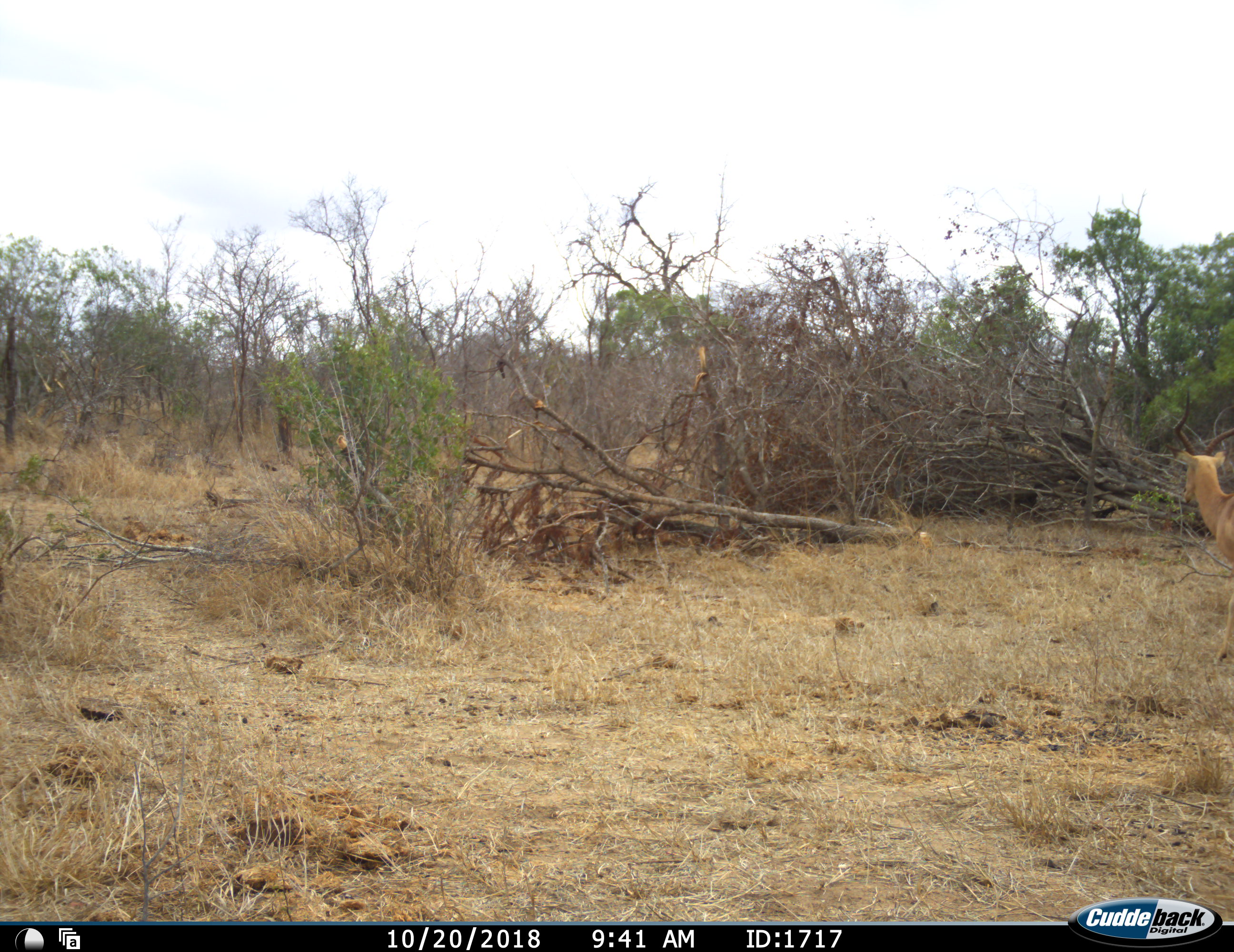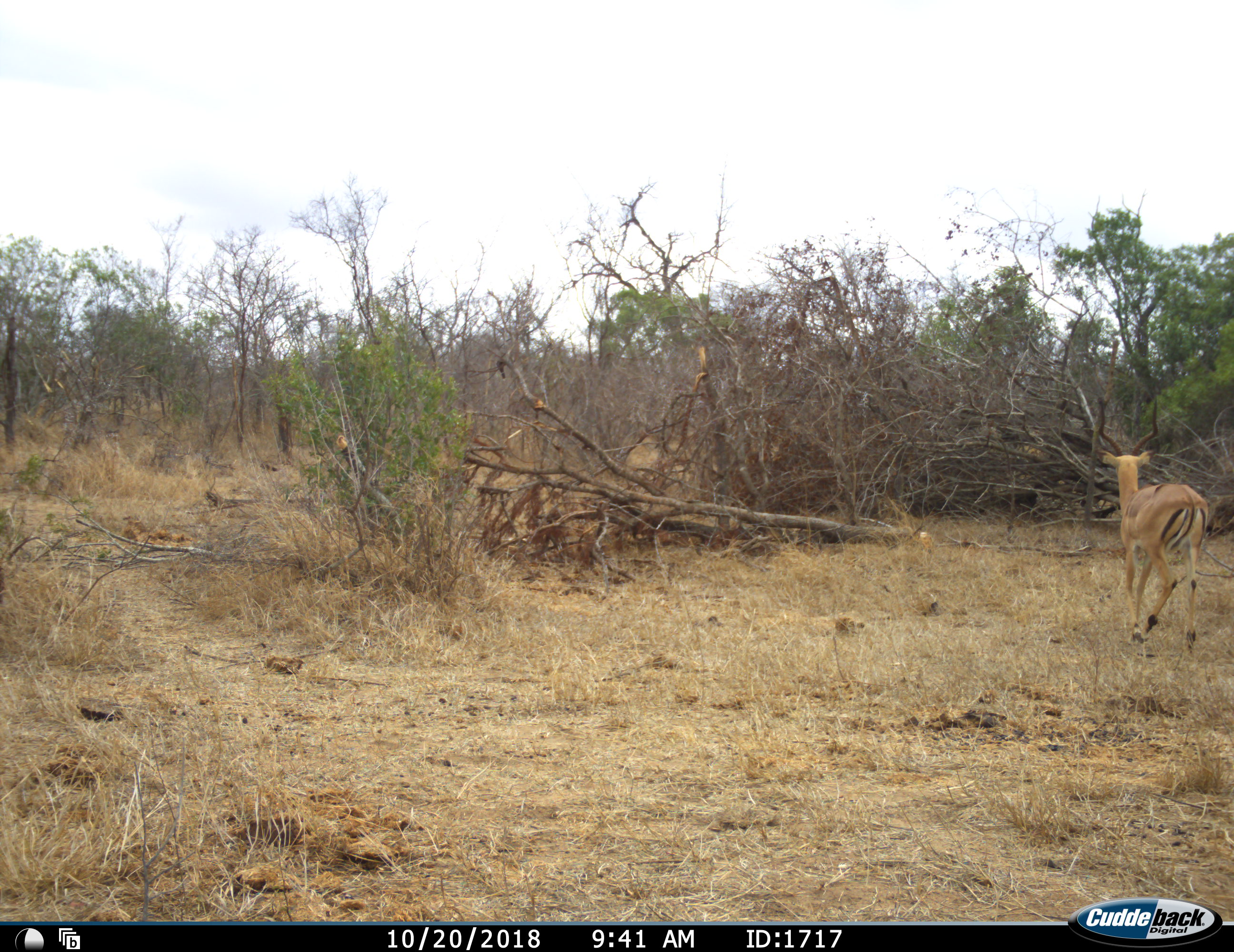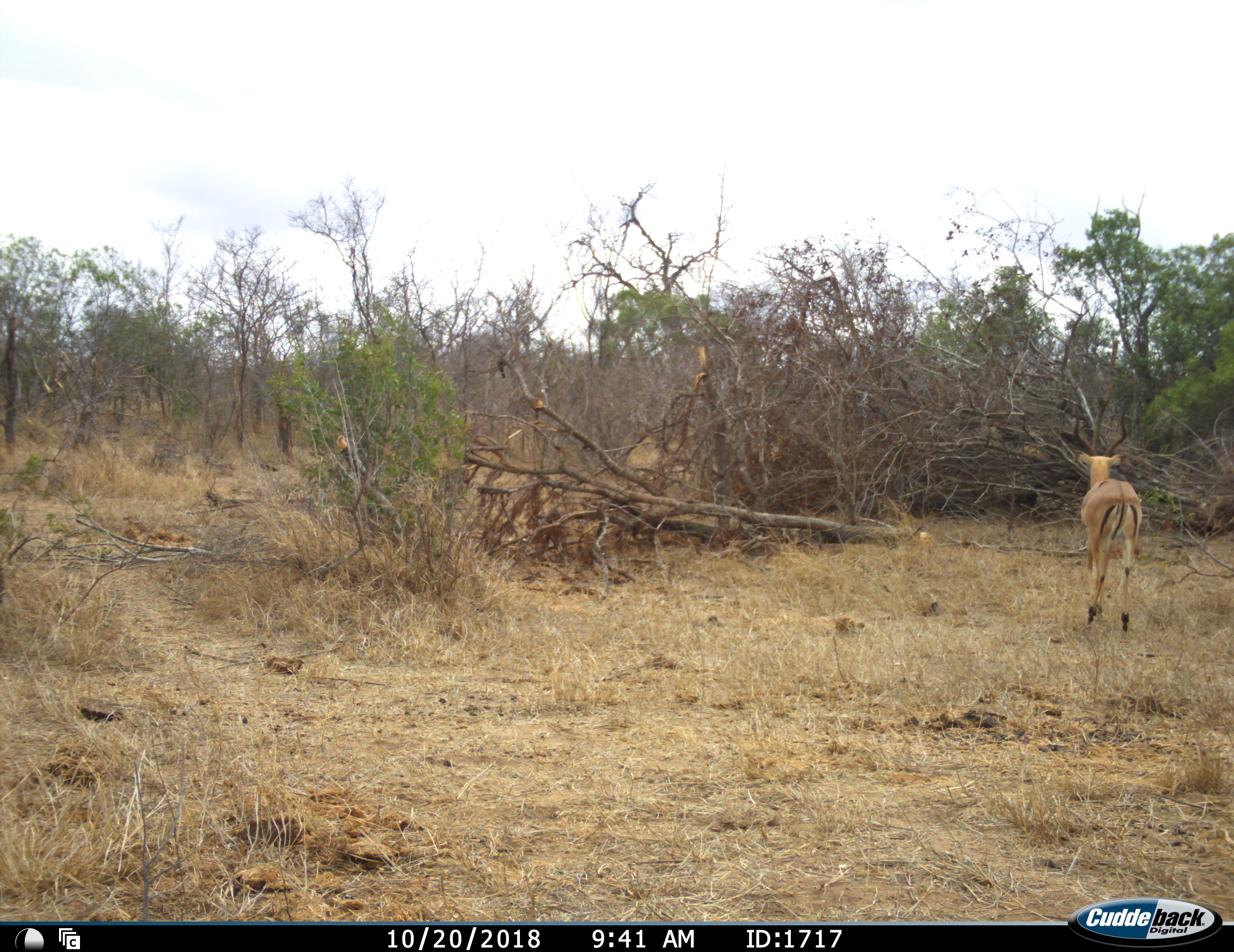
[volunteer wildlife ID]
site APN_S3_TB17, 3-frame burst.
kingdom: Animalia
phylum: Chordata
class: Mammalia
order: Artiodactyla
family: Bovidae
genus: Aepyceros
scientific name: Aepyceros melampus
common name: impala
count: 1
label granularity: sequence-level